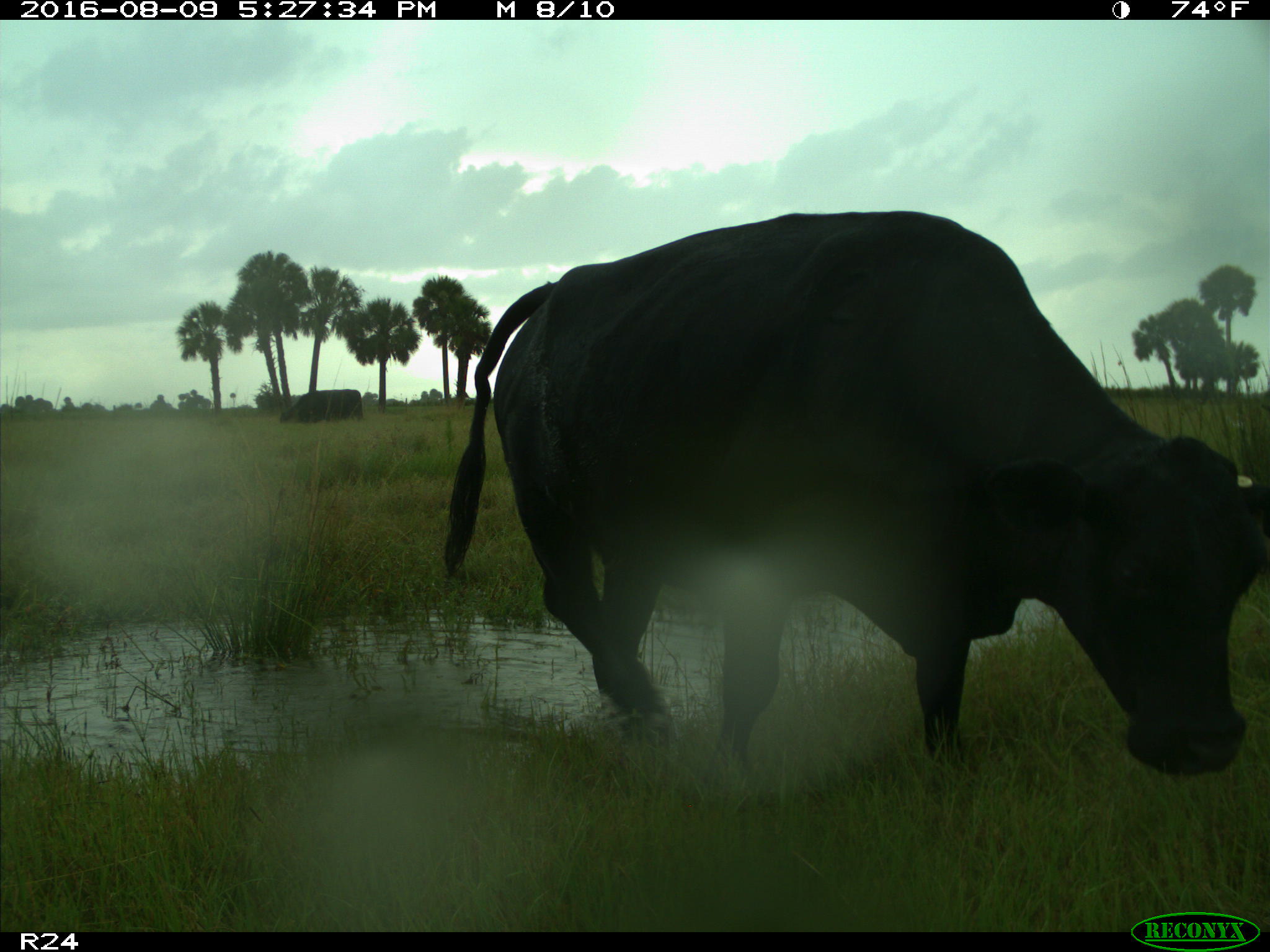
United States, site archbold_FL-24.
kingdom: Animalia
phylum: Chordata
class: Mammalia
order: Artiodactyla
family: Bovidae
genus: Bos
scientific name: Bos taurus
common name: domestic cow